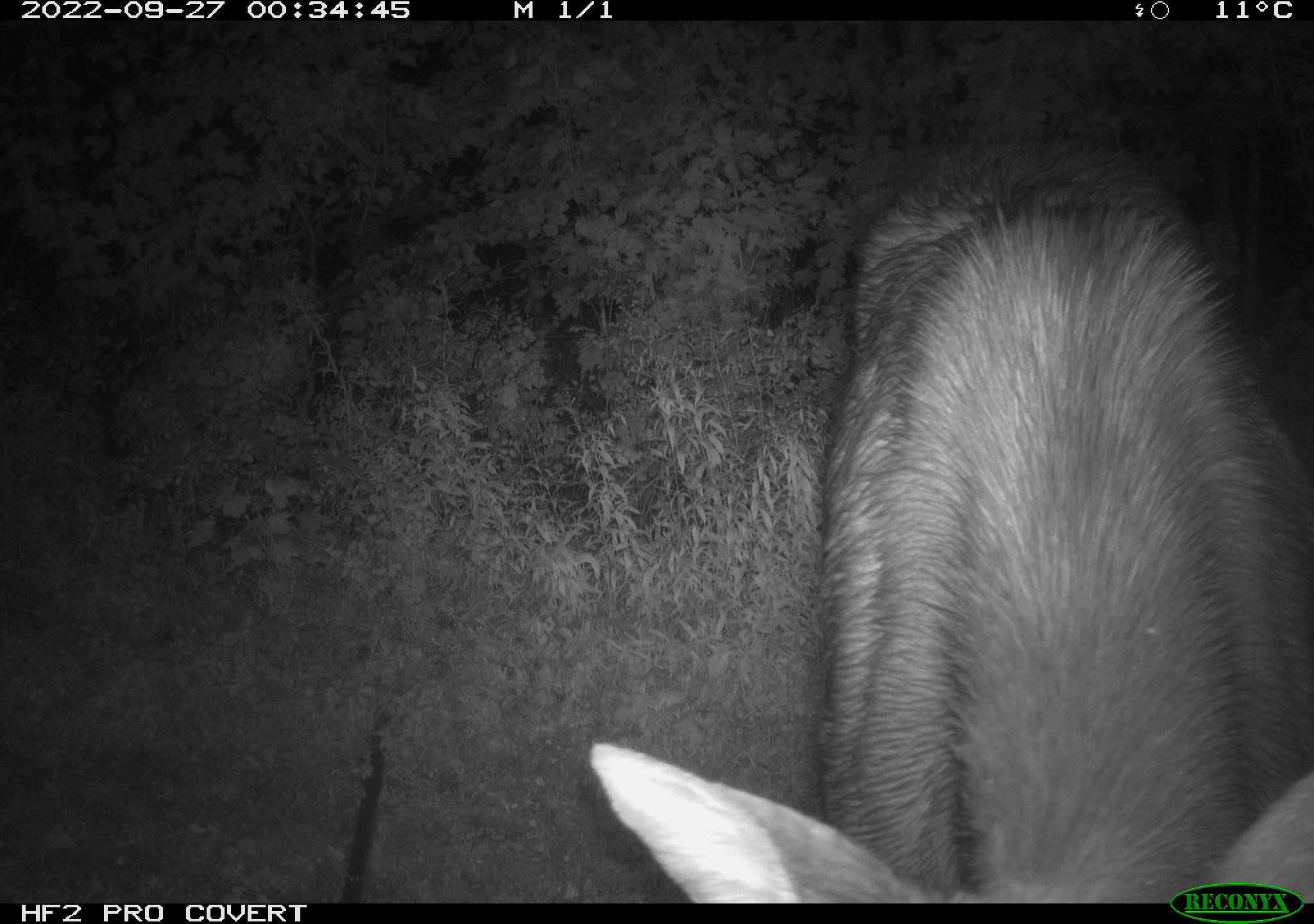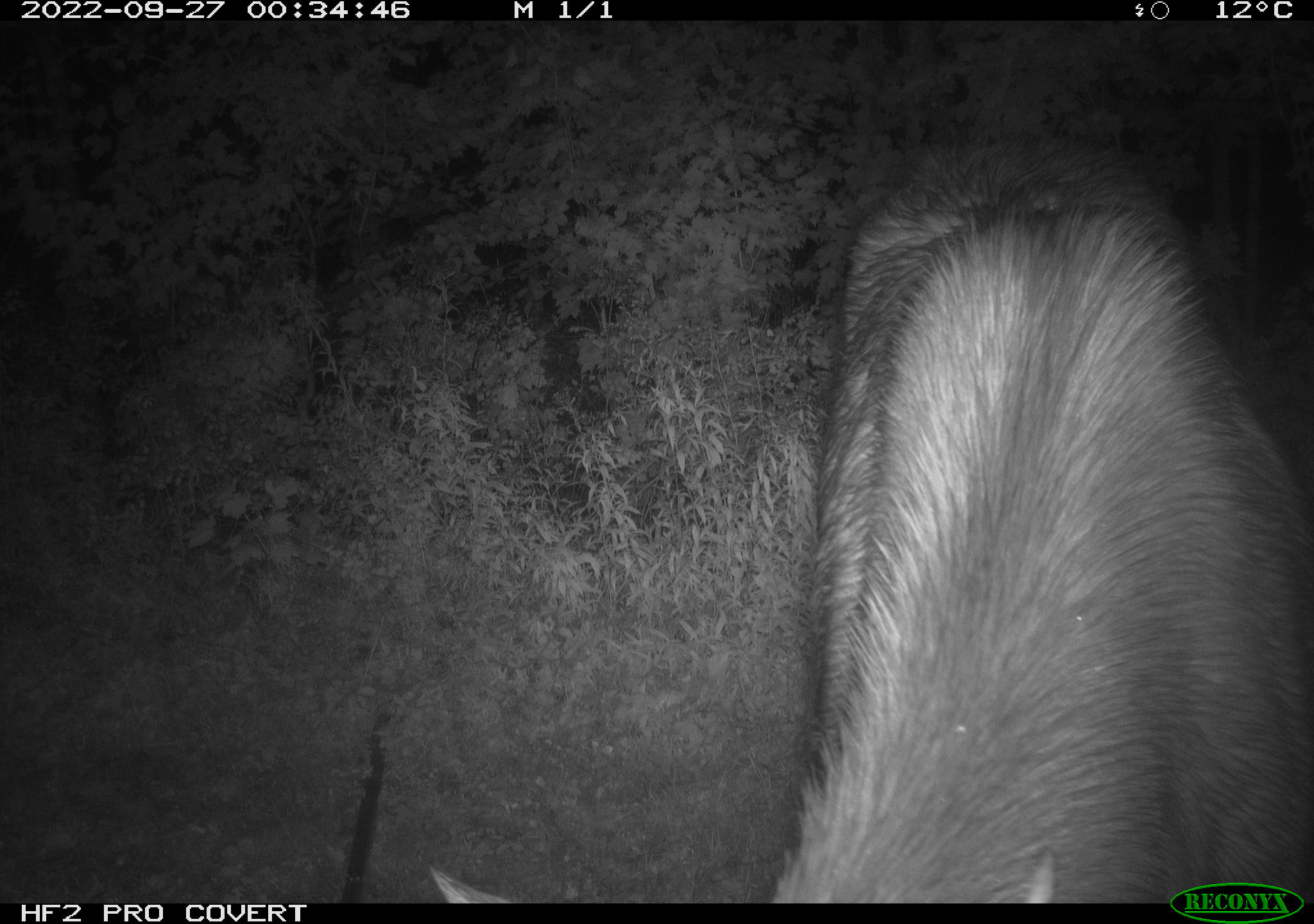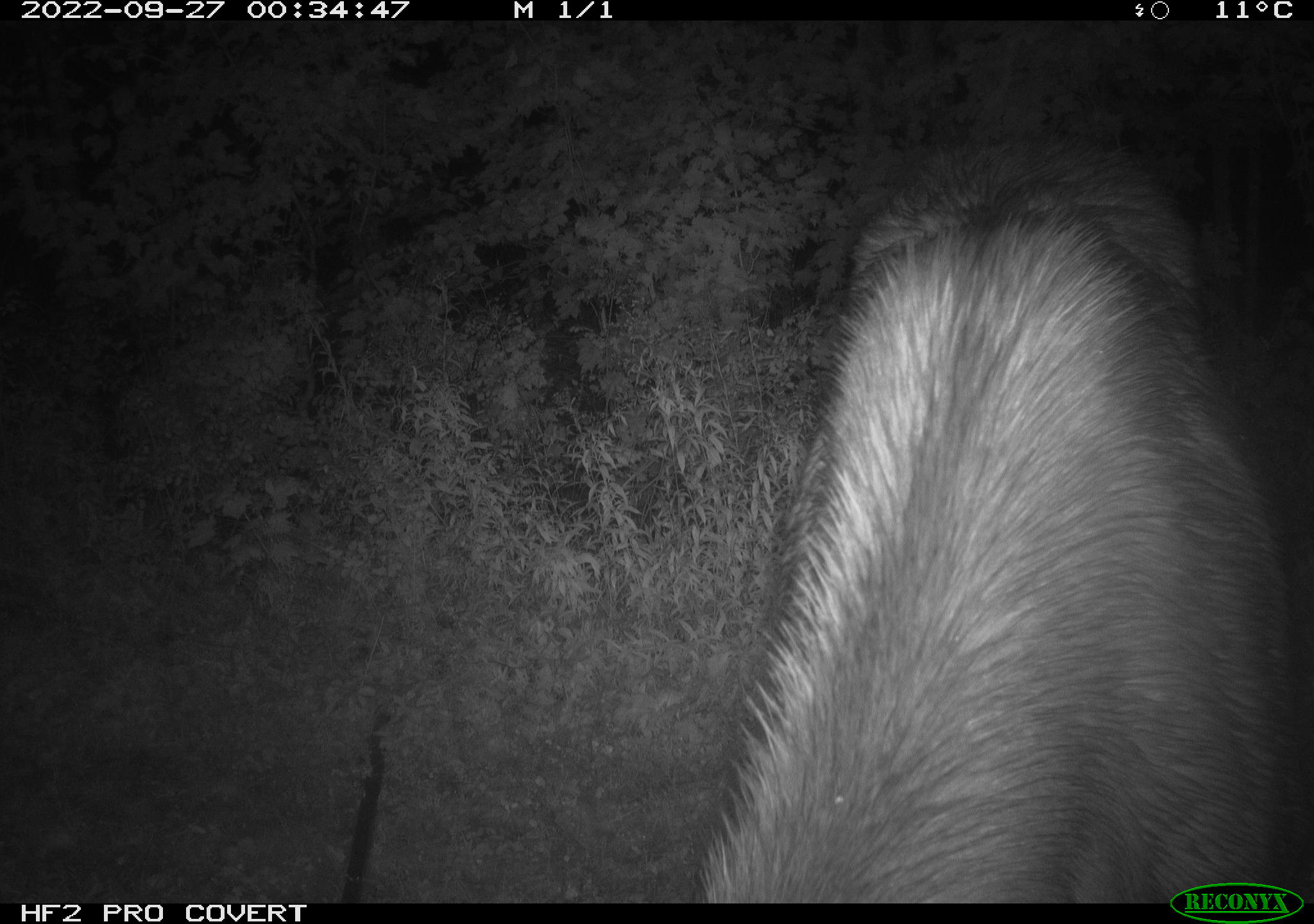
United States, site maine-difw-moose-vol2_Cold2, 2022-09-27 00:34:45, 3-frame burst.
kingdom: Animalia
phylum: Chordata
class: Mammalia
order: Artiodactyla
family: Cervidae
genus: Alces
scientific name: Alces alces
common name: moose